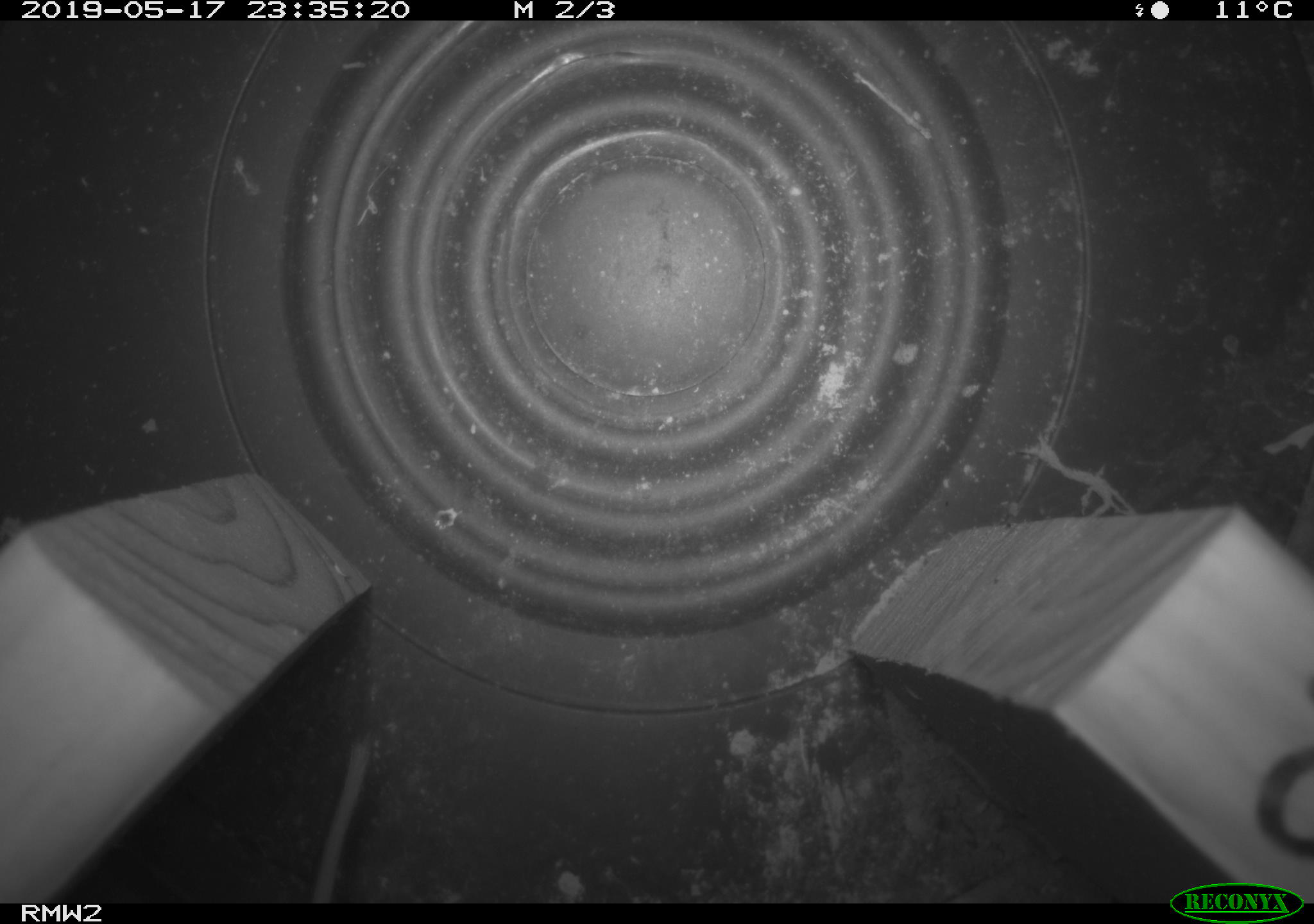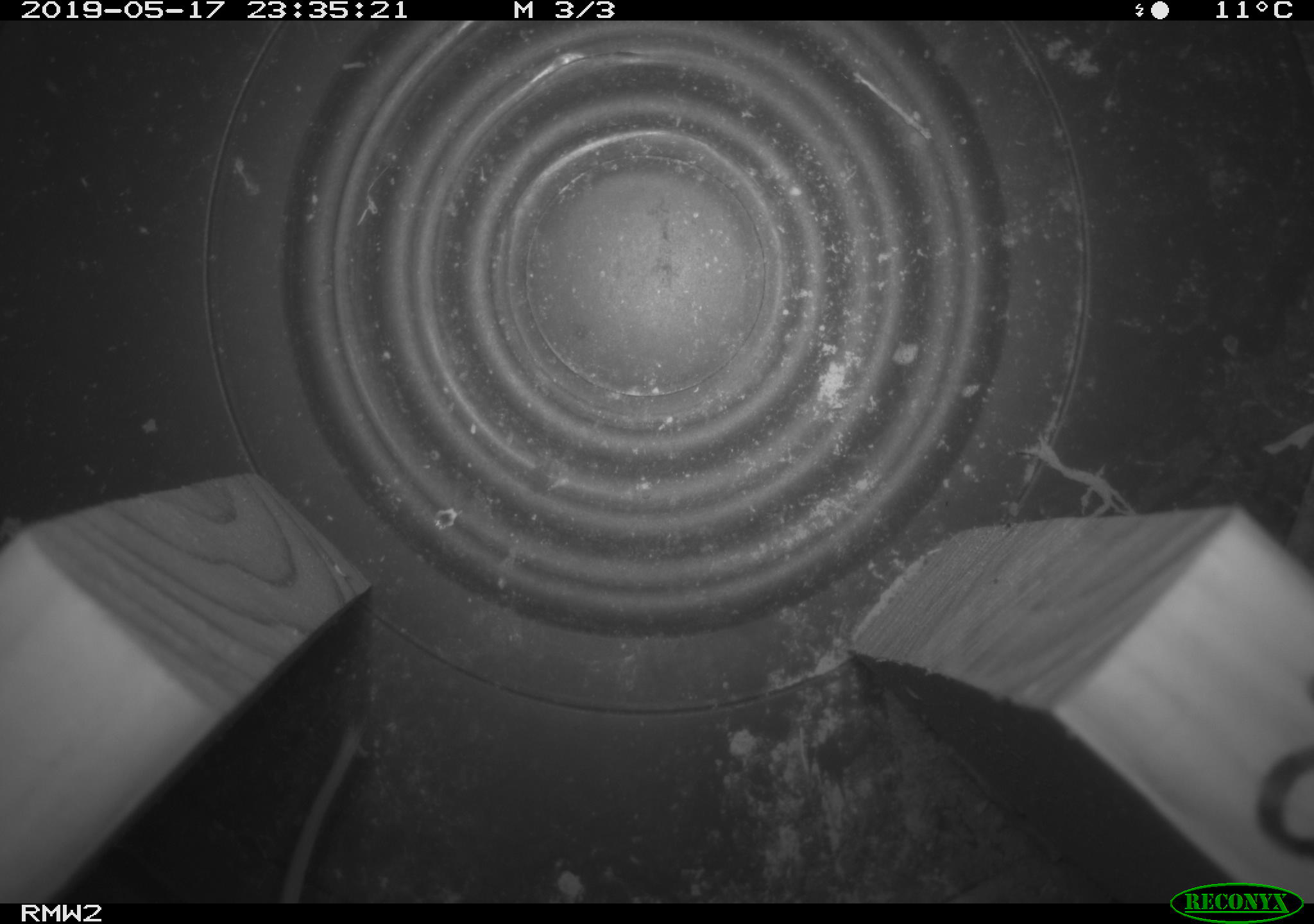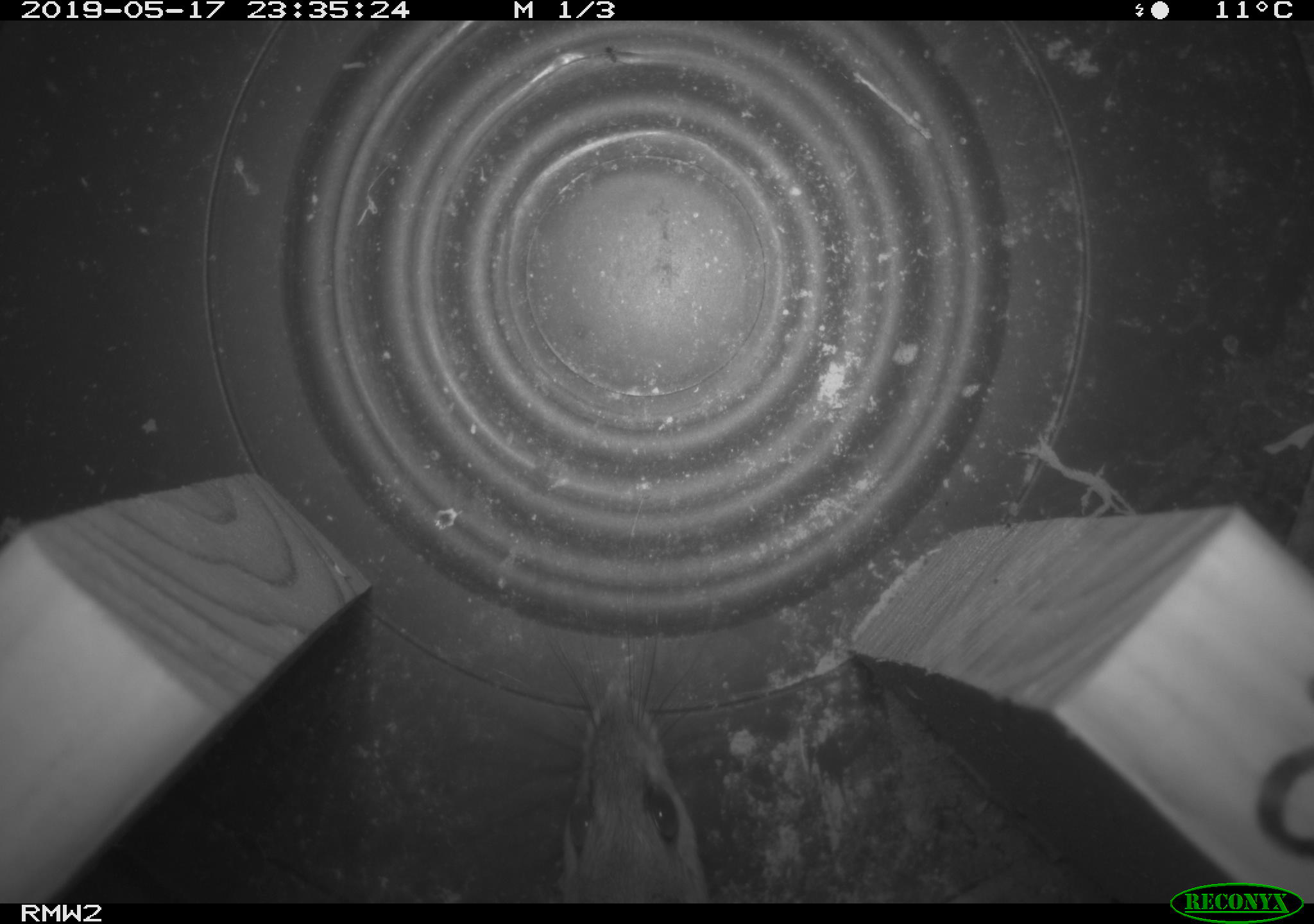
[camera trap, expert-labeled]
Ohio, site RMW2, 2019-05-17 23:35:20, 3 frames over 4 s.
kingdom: Animalia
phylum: Chordata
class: Mammalia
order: Rodentia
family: Cricetidae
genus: Peromyscus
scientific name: Peromyscus leucopus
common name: white-footed mouse